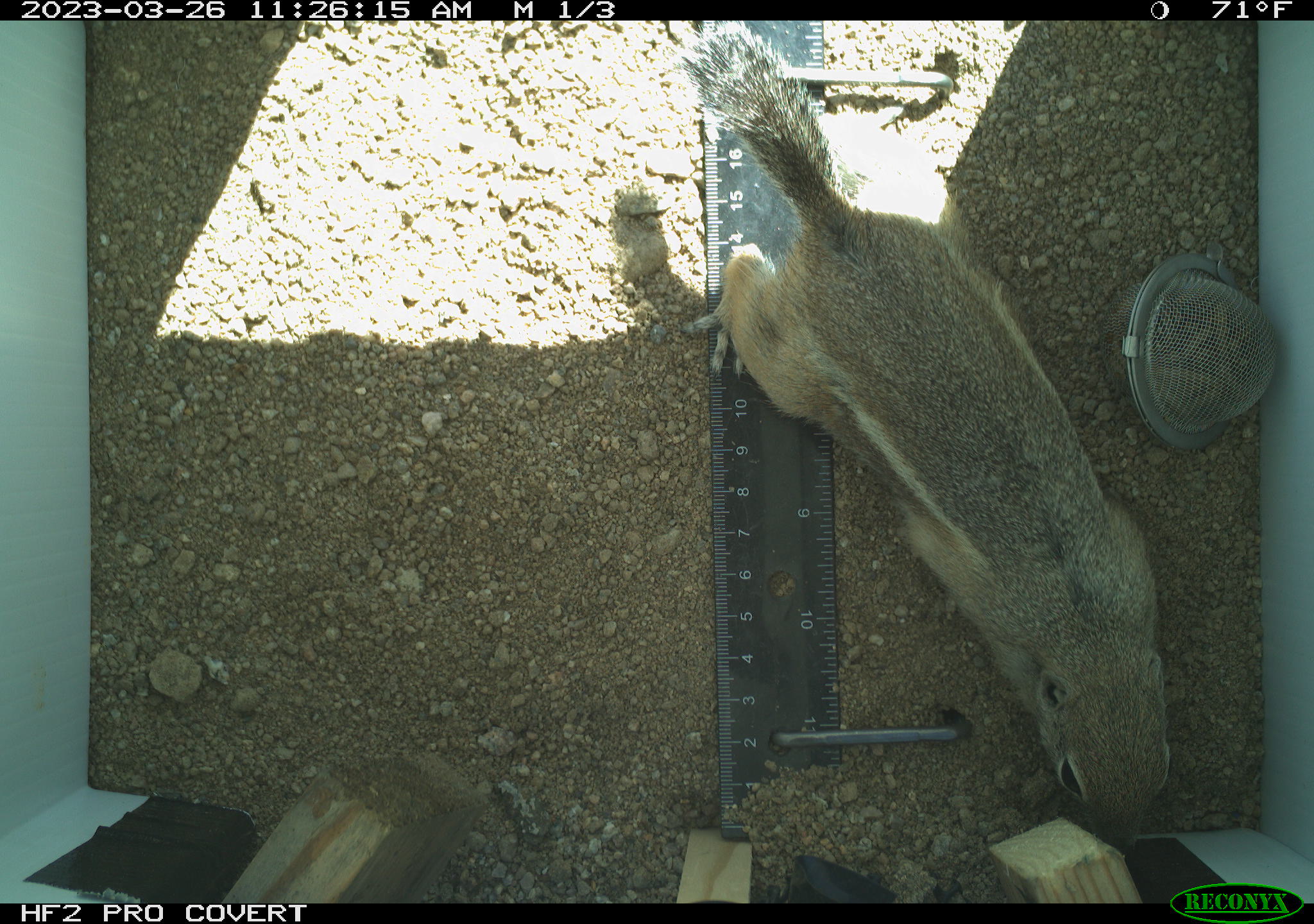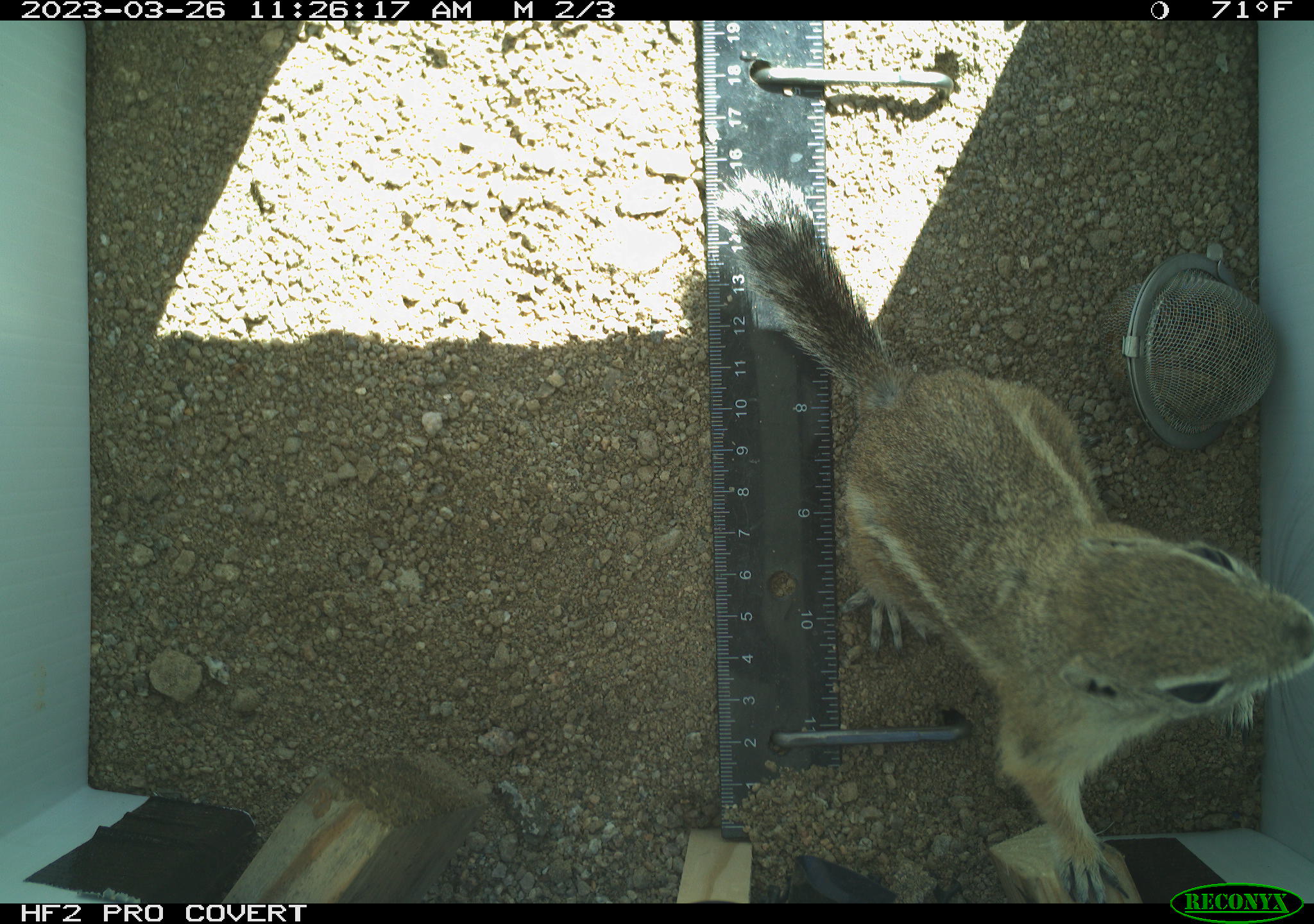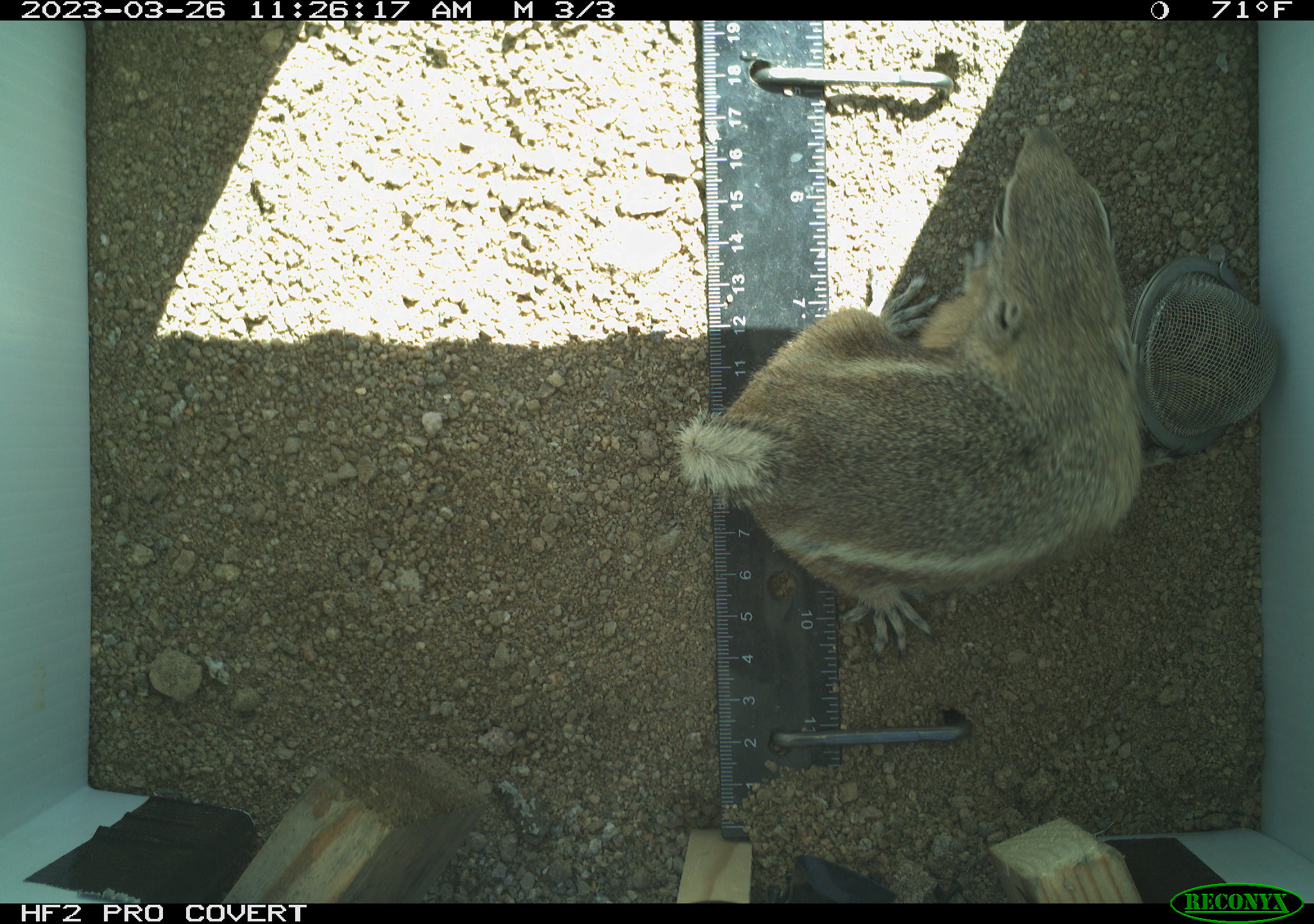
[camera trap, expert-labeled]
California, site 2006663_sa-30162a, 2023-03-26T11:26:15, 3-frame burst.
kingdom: Animalia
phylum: Chordata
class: Mammalia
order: Rodentia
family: Sciuridae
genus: Ammospermophilus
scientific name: Ammospermophilus leucurus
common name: white-tailed antelope squirrel